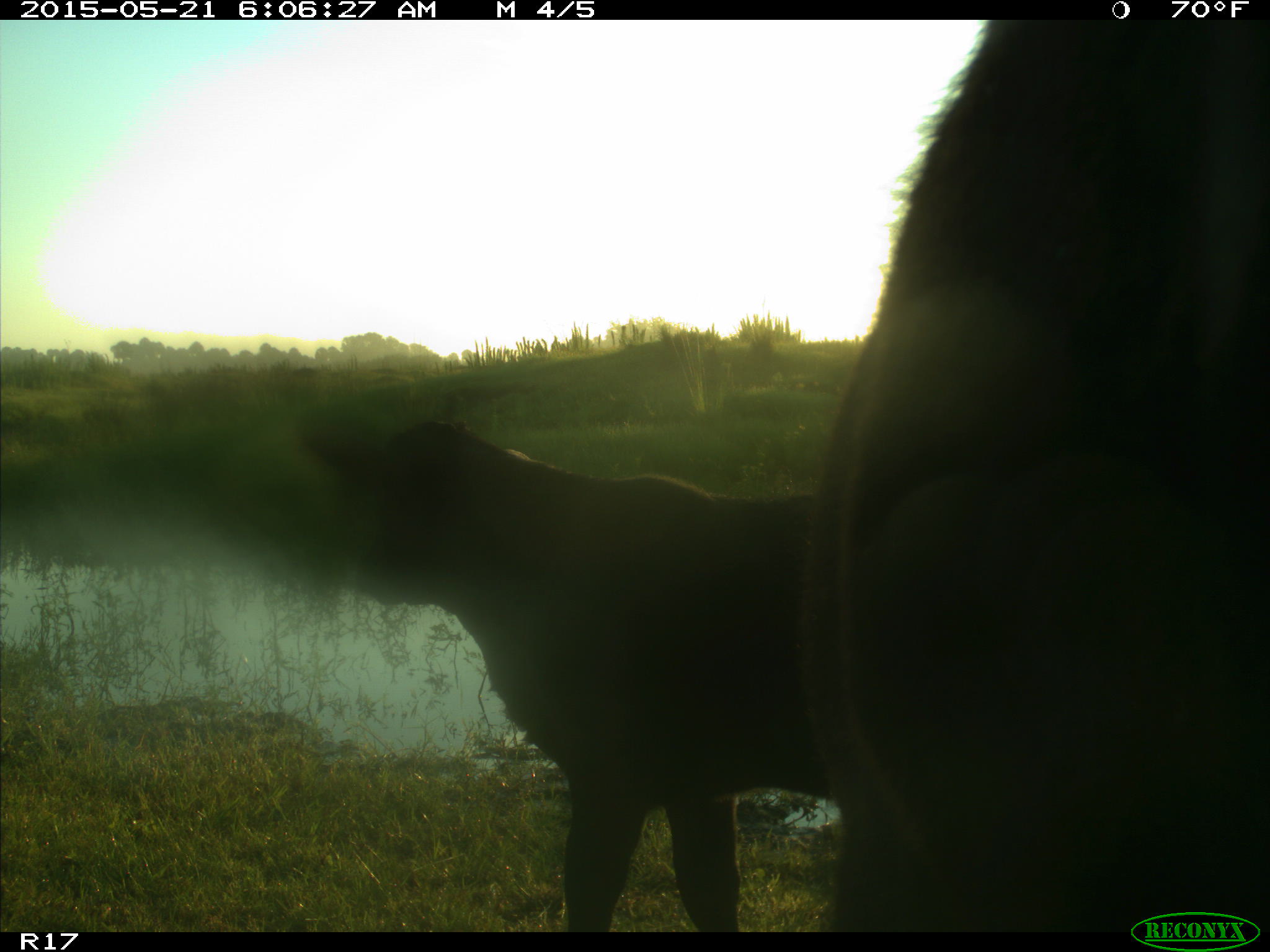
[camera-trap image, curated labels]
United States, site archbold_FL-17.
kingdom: Animalia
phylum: Chordata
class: Mammalia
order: Artiodactyla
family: Bovidae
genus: Bos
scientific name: Bos taurus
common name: domestic cow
Bos taurus (domestic cow).